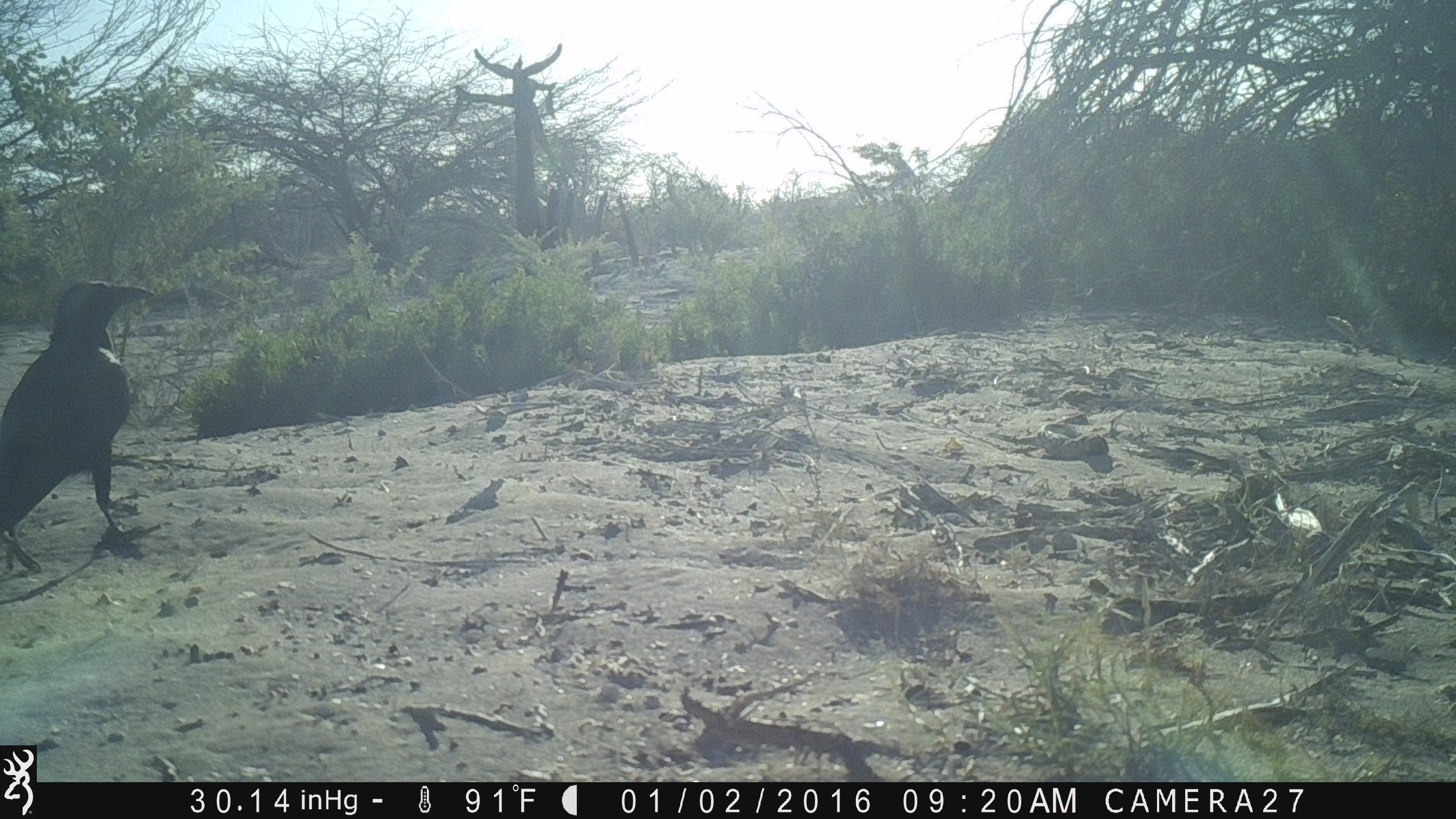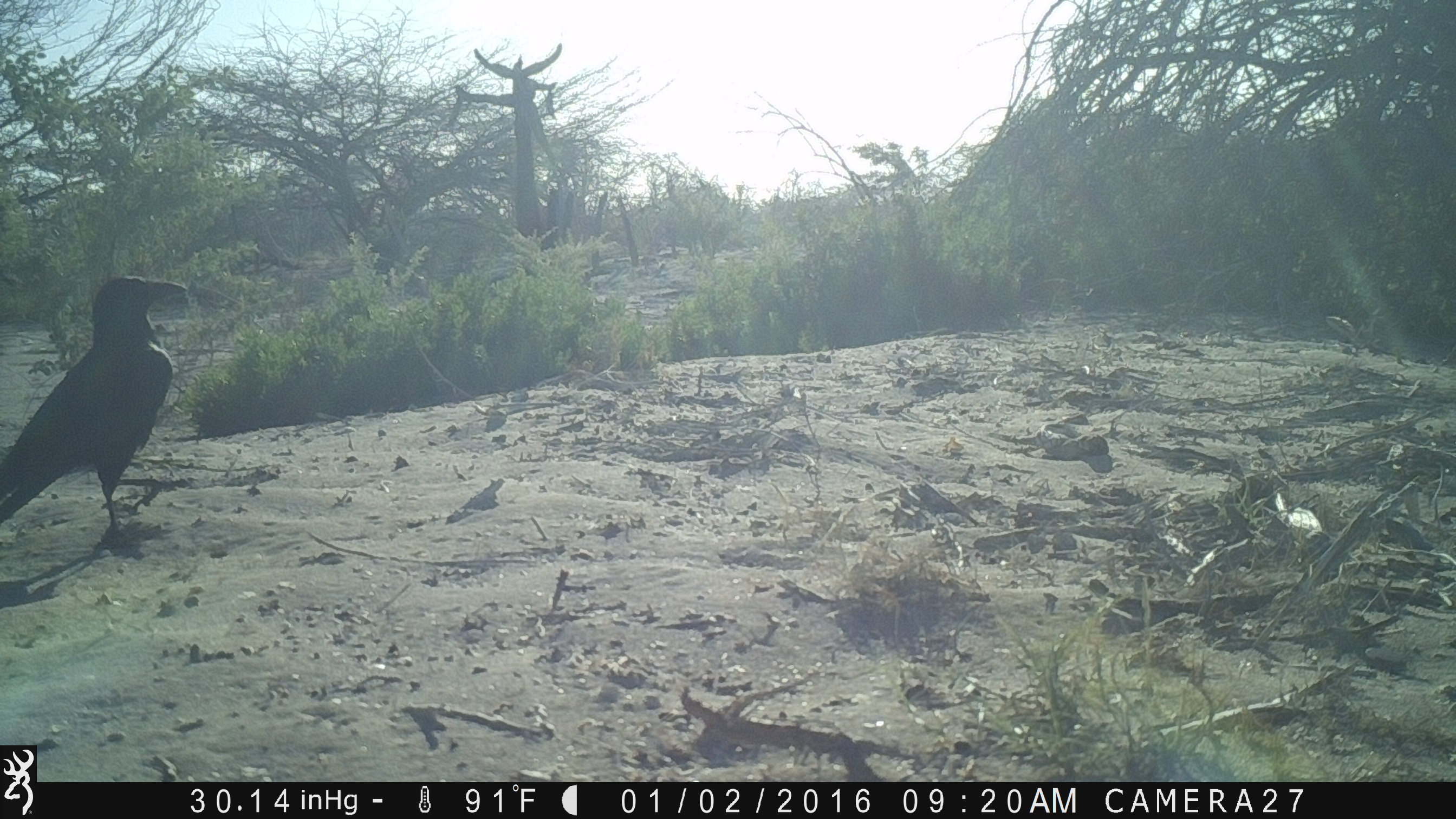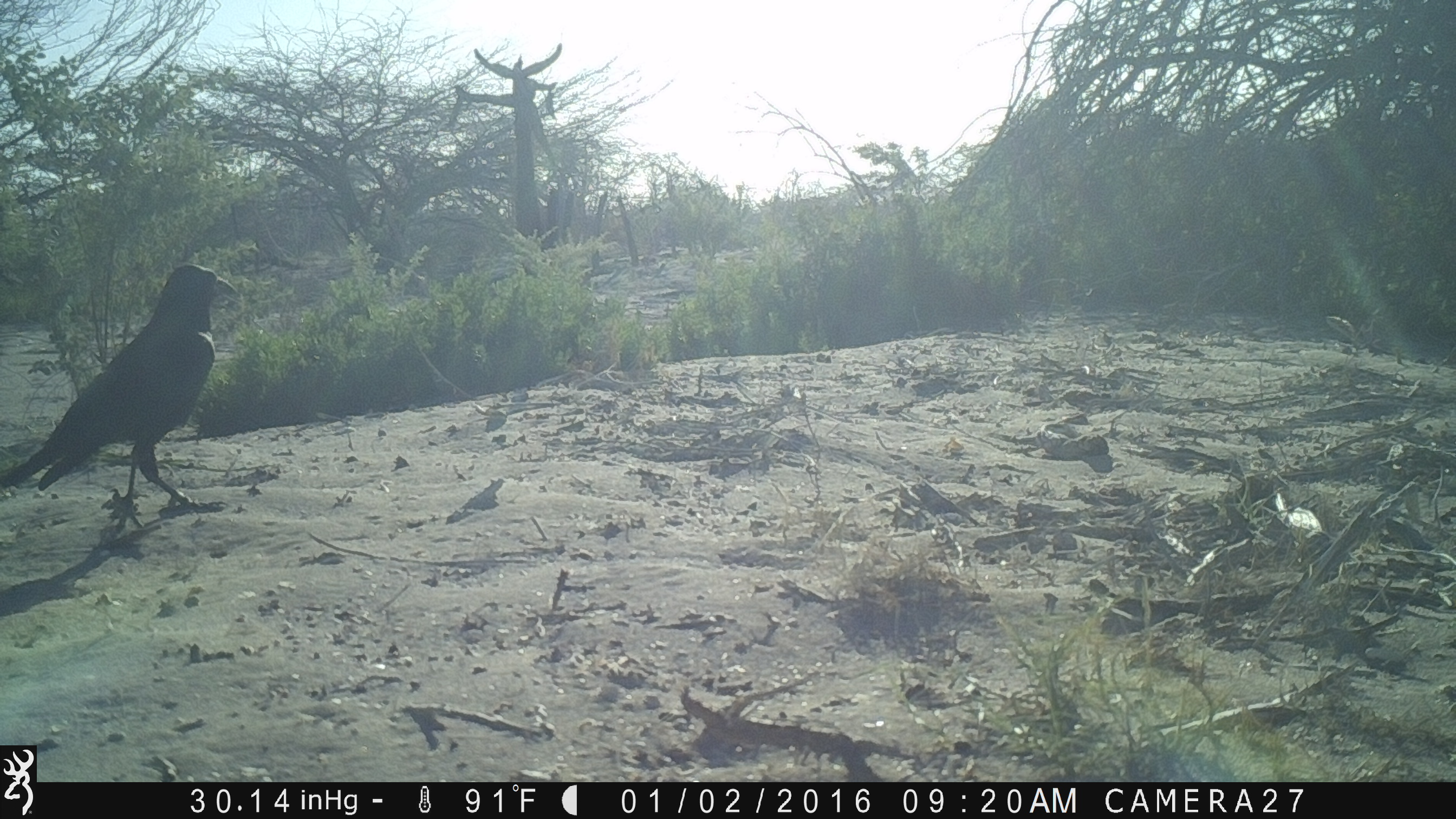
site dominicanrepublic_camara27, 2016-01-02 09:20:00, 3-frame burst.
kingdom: Animalia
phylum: Chordata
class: Aves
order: Passeriformes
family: Corvidae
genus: Corvus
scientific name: Corvus corax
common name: raven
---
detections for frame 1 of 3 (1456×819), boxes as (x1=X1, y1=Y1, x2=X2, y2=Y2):
raven: (x1=0, y1=270, x2=158, y2=585)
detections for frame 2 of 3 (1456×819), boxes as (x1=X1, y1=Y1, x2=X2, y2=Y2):
raven: (x1=0, y1=278, x2=193, y2=556)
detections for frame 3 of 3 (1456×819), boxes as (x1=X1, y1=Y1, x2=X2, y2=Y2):
raven: (x1=2, y1=268, x2=239, y2=527)